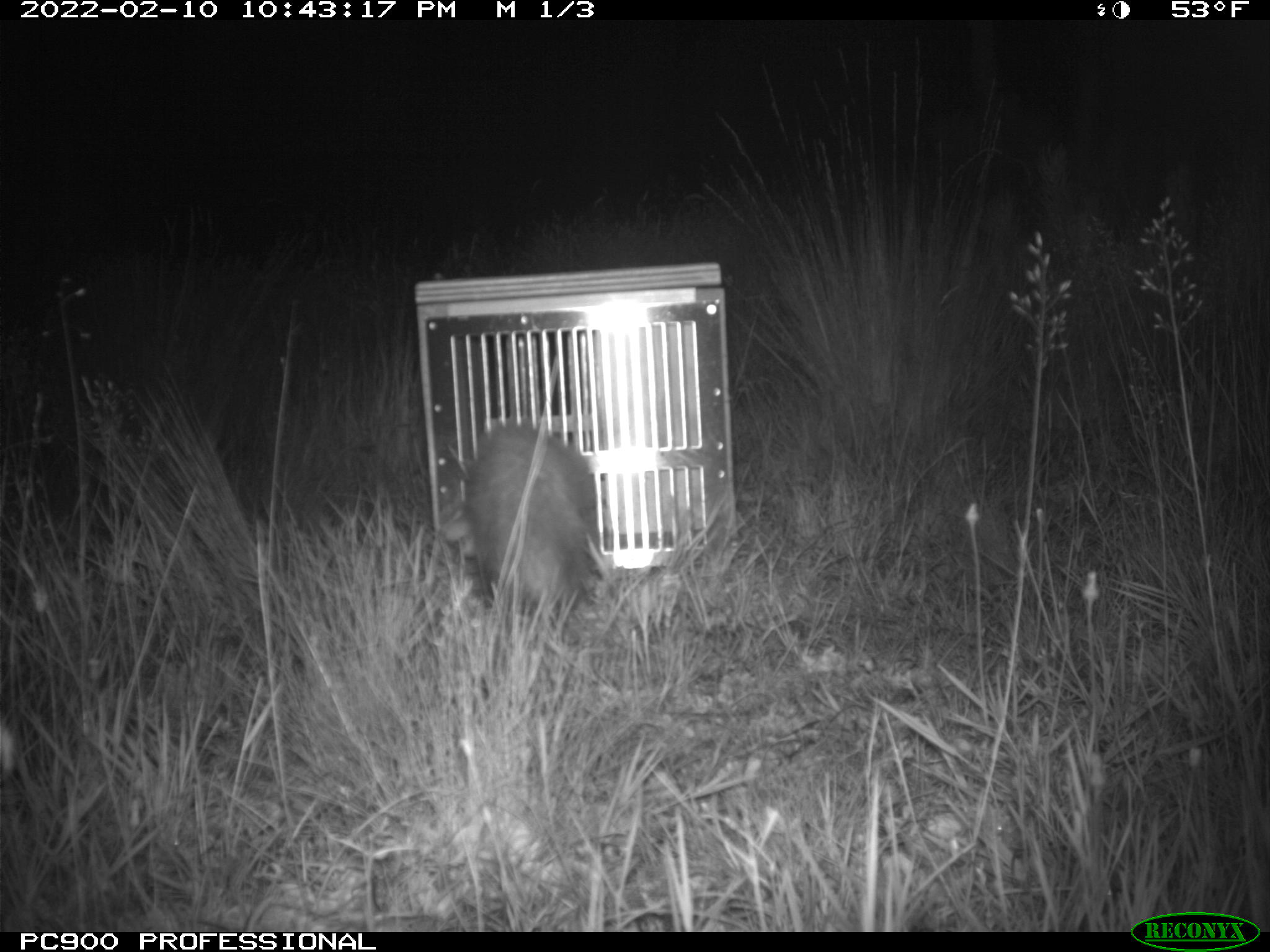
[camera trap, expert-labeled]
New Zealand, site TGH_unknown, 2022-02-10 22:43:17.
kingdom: Animalia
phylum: Chordata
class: Mammalia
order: Carnivora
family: Mustelidae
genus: Mustela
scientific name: Mustela furo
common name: ferret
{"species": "ferret (Mustela furo)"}